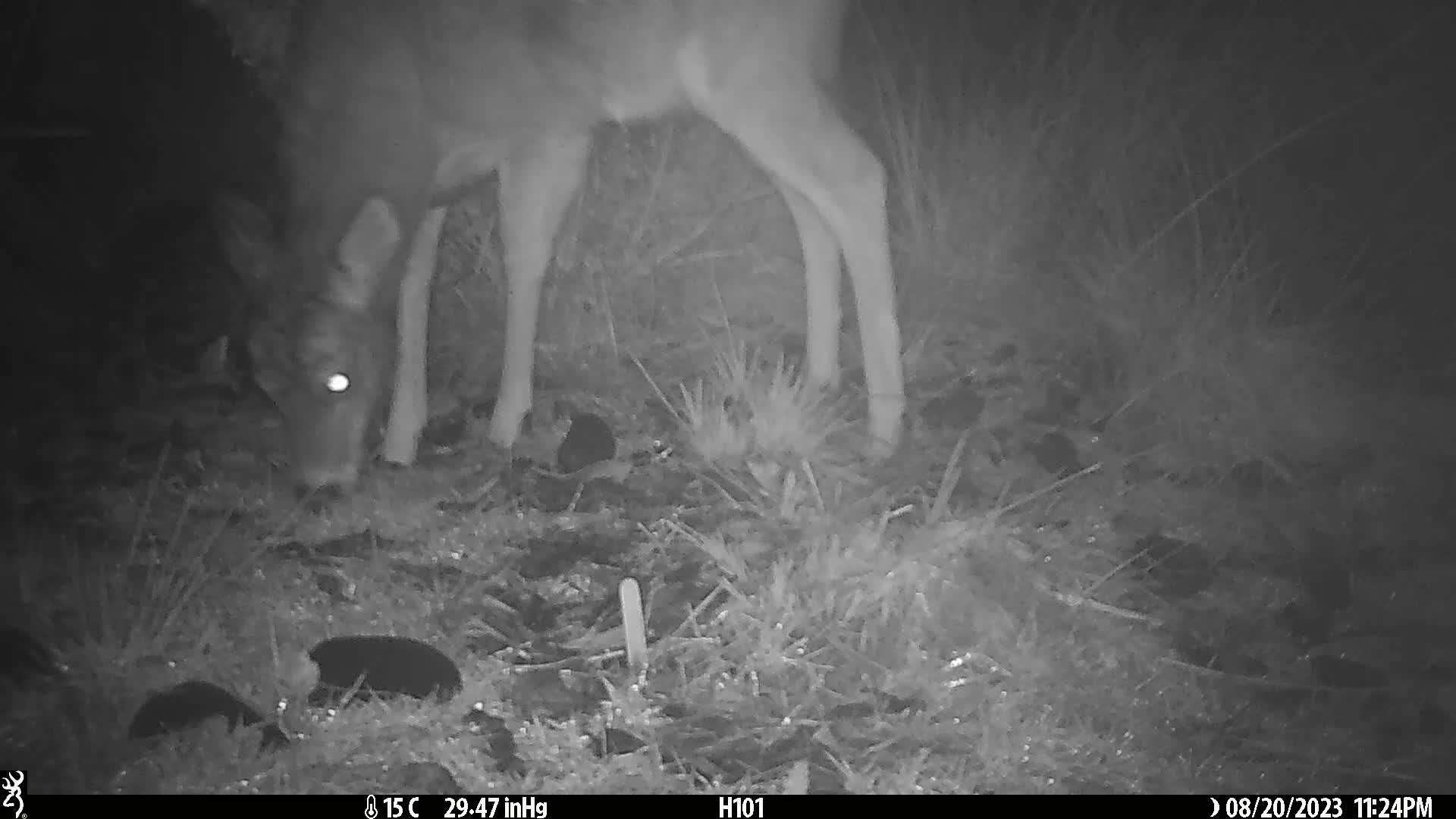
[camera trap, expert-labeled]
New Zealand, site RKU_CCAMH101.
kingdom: Animalia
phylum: Chordata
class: Mammalia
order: Artiodactyla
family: Cervidae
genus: Odocoileus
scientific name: Odocoileus virginianus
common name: white-tailed deer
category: white tailed deer